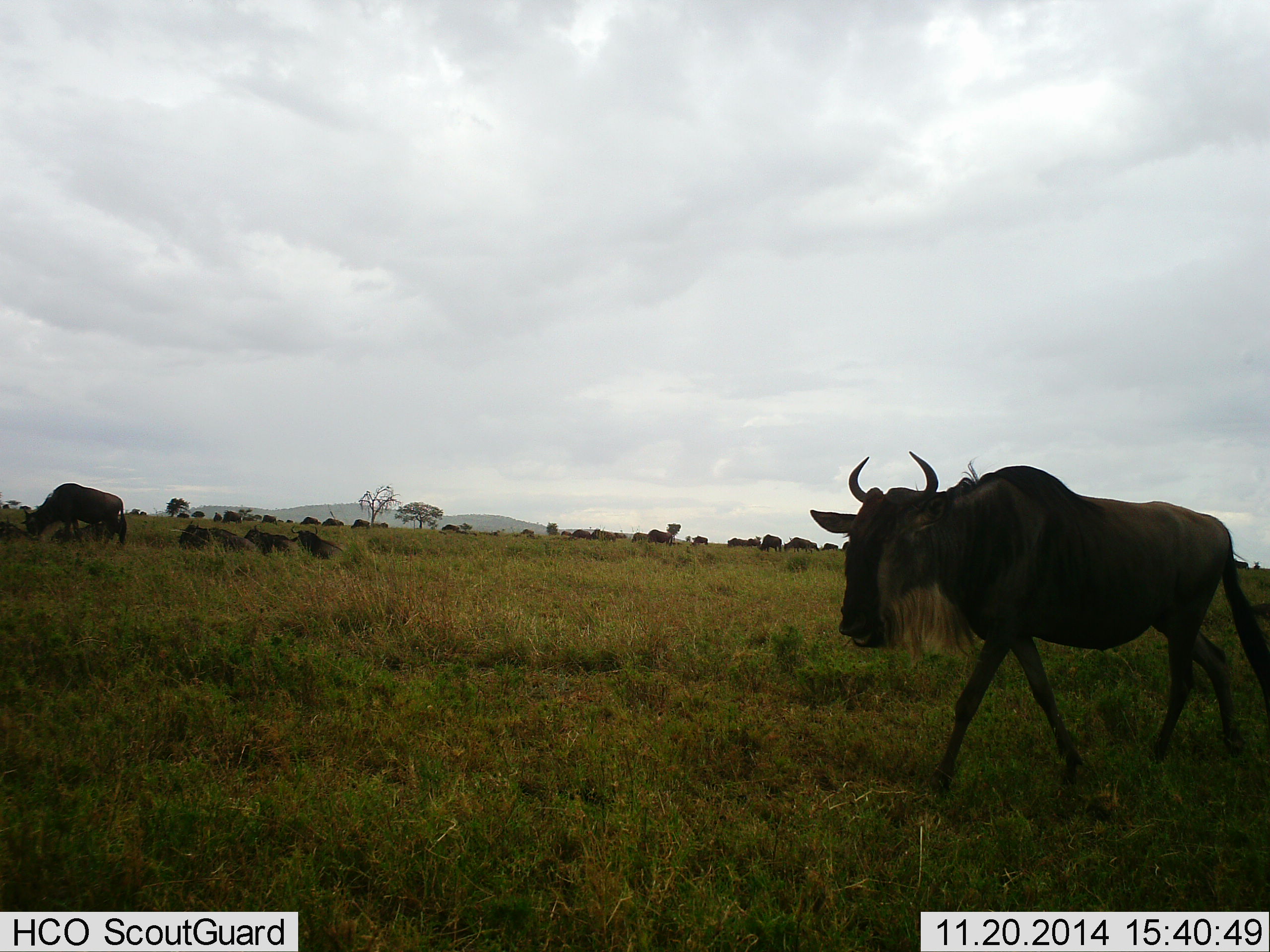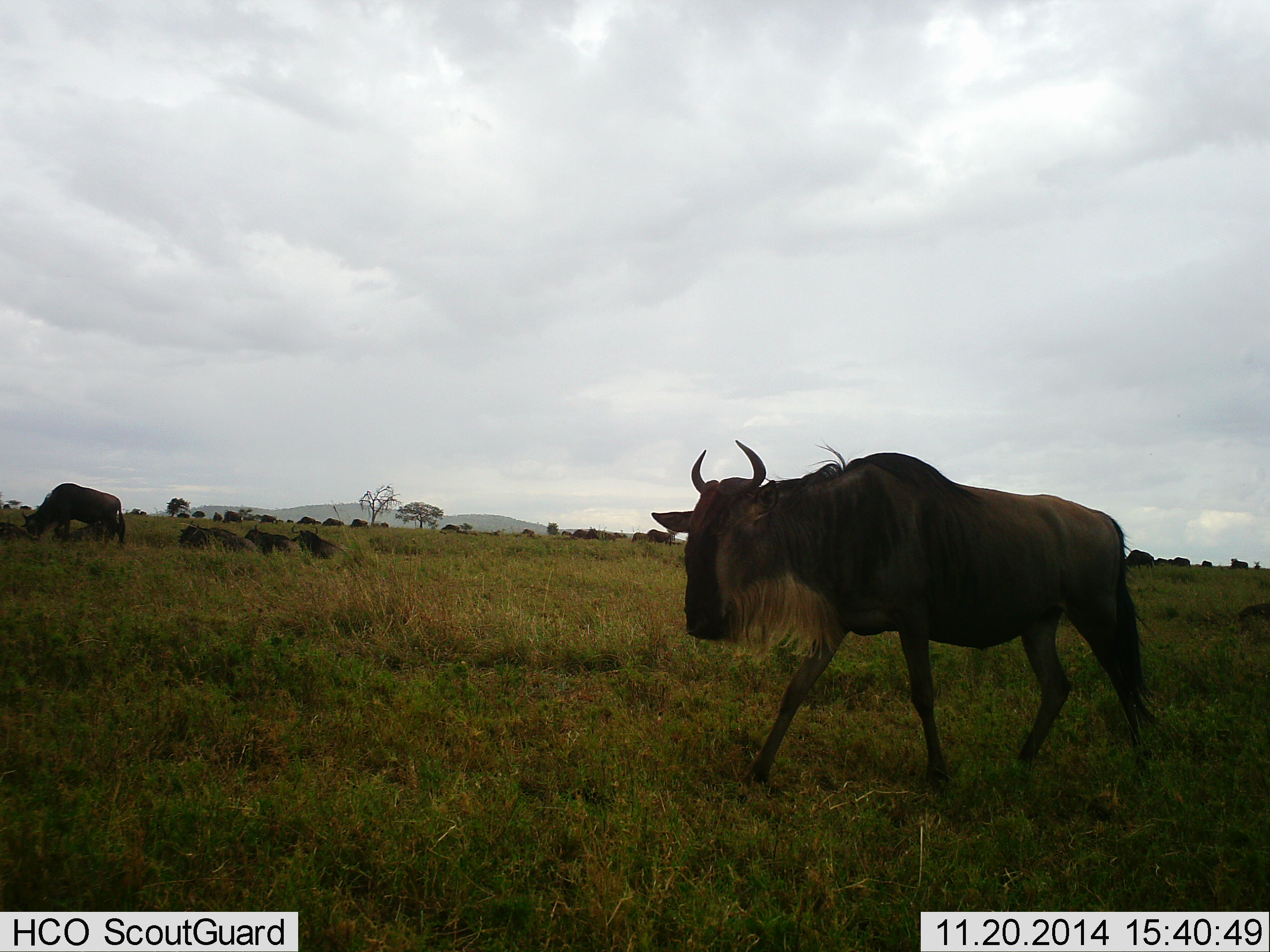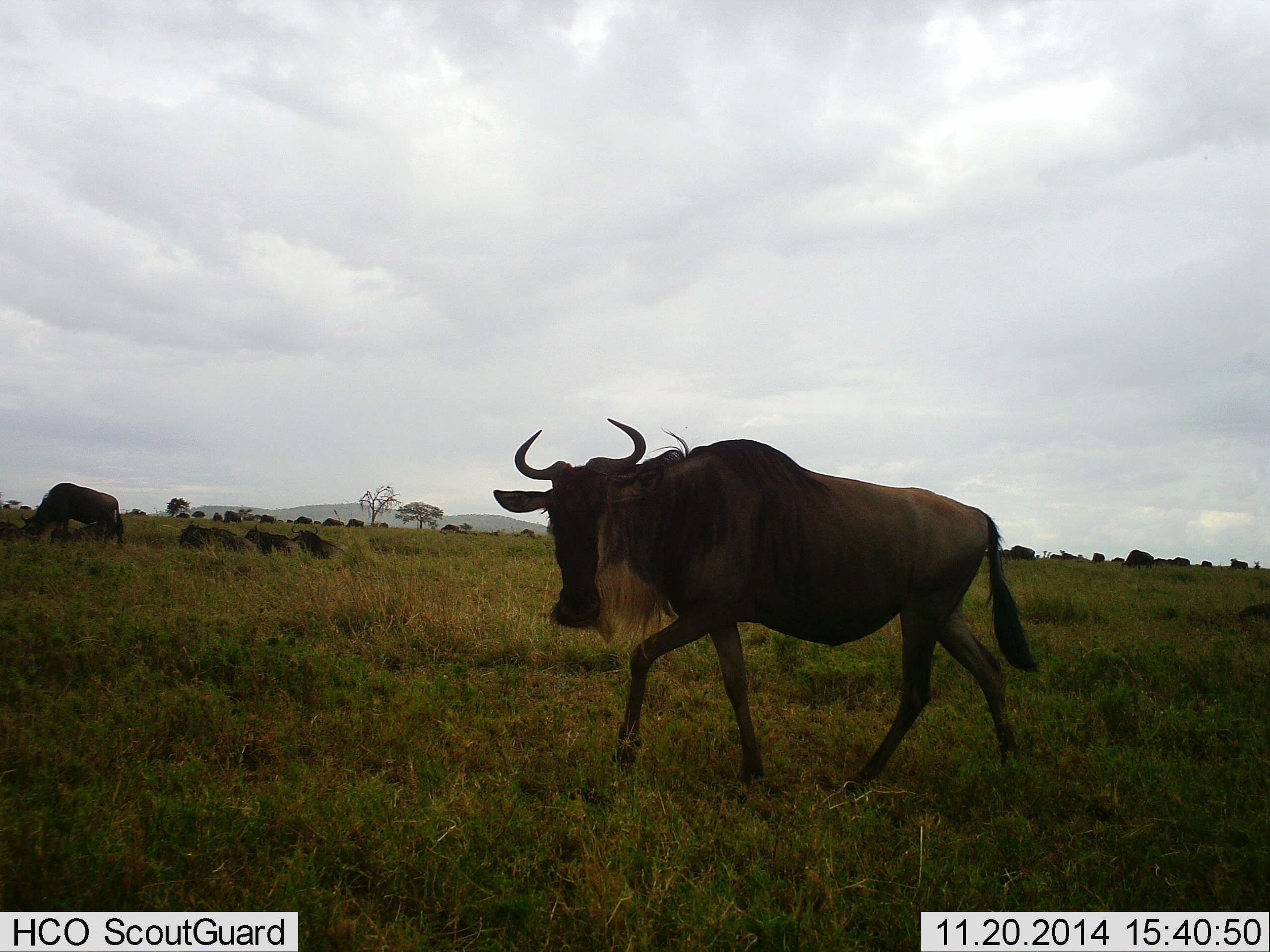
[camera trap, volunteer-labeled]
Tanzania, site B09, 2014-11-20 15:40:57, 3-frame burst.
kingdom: Animalia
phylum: Chordata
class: Mammalia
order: Artiodactyla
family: Bovidae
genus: Connochaetes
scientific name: Connochaetes taurinus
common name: blue wildebeest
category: wildebeest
Wildebeest (blue wildebeest) (Connochaetes taurinus), count 11-50. Behavior (volunteer vote fractions): standing 50%, resting 50%, moving 100%, interacting 0%. Young present (vote fraction): 0%. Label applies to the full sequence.